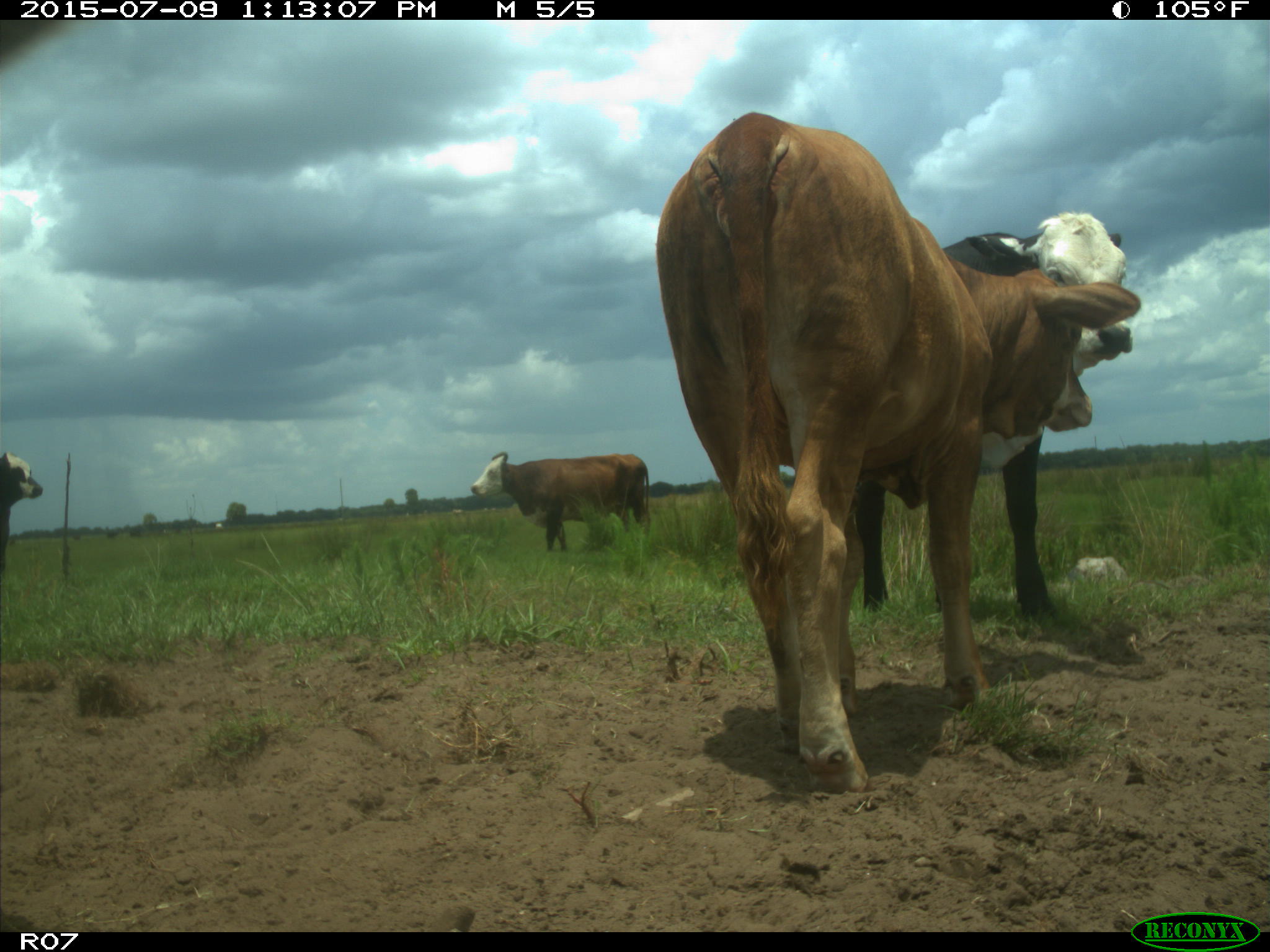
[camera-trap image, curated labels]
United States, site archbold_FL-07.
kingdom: Animalia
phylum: Chordata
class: Mammalia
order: Artiodactyla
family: Bovidae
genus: Bos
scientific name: Bos taurus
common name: domestic cow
Bos taurus (domestic cow).